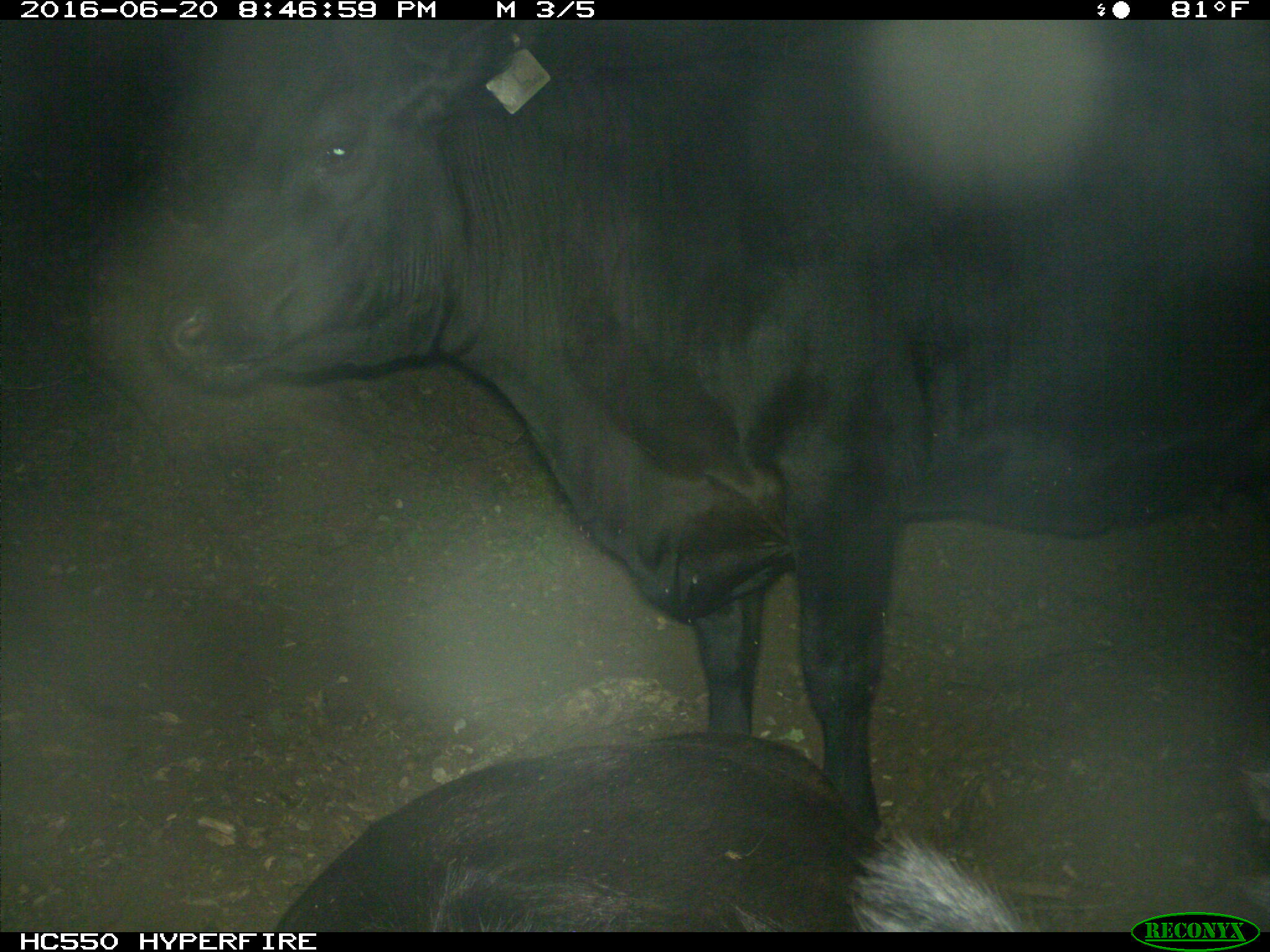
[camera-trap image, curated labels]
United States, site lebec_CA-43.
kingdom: Animalia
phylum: Chordata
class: Mammalia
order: Artiodactyla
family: Bovidae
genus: Bos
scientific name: Bos taurus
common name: domestic cow